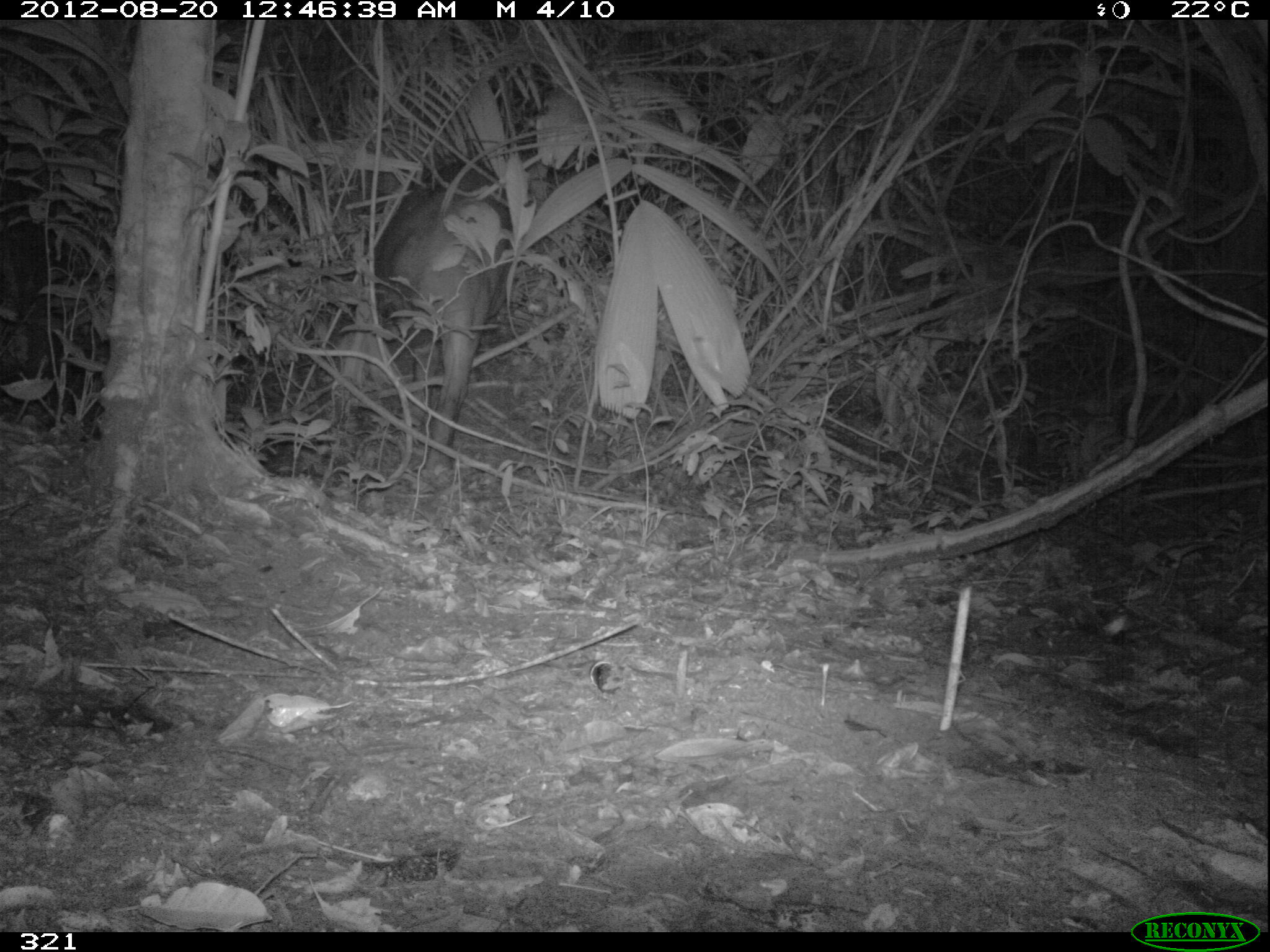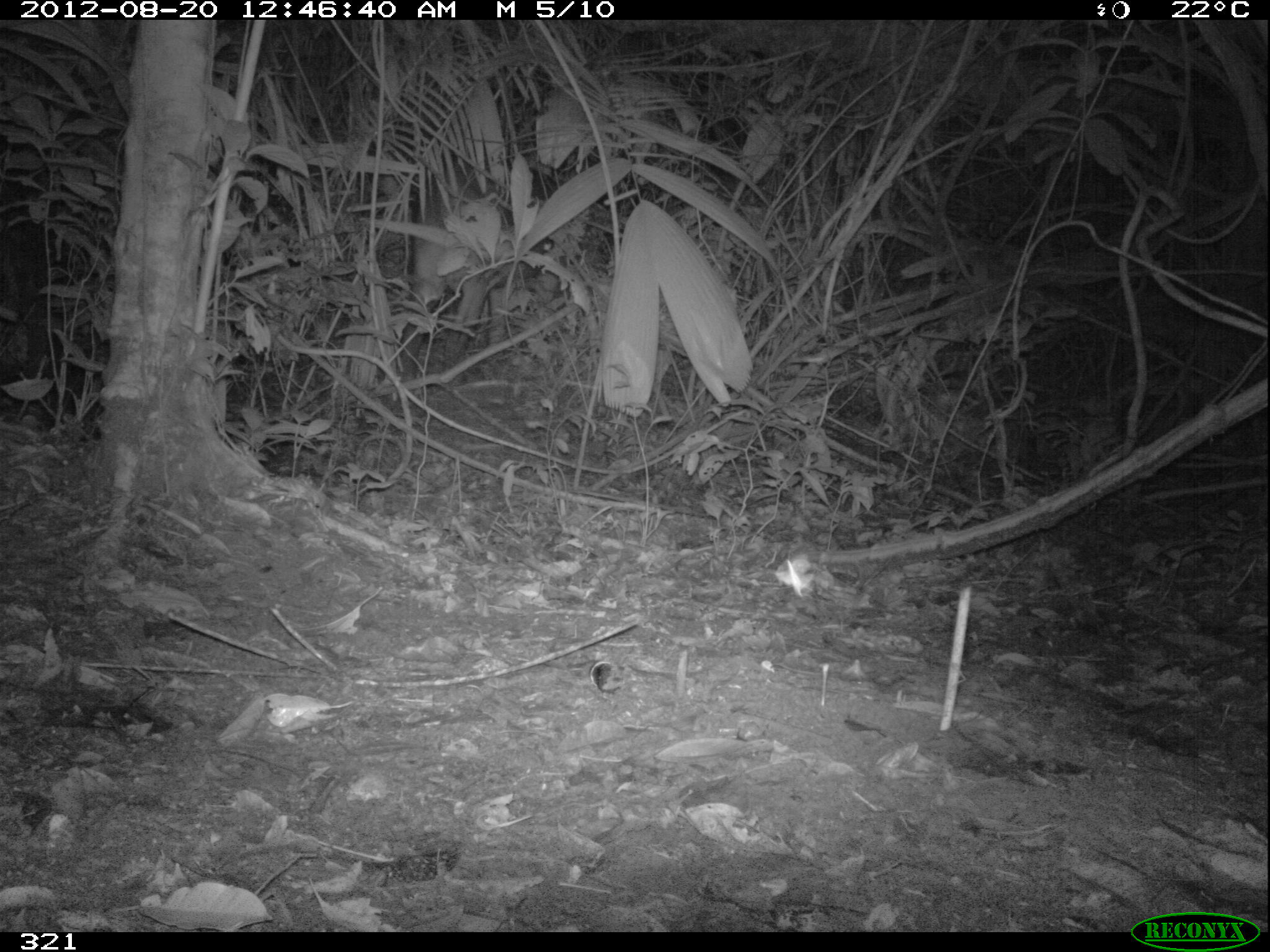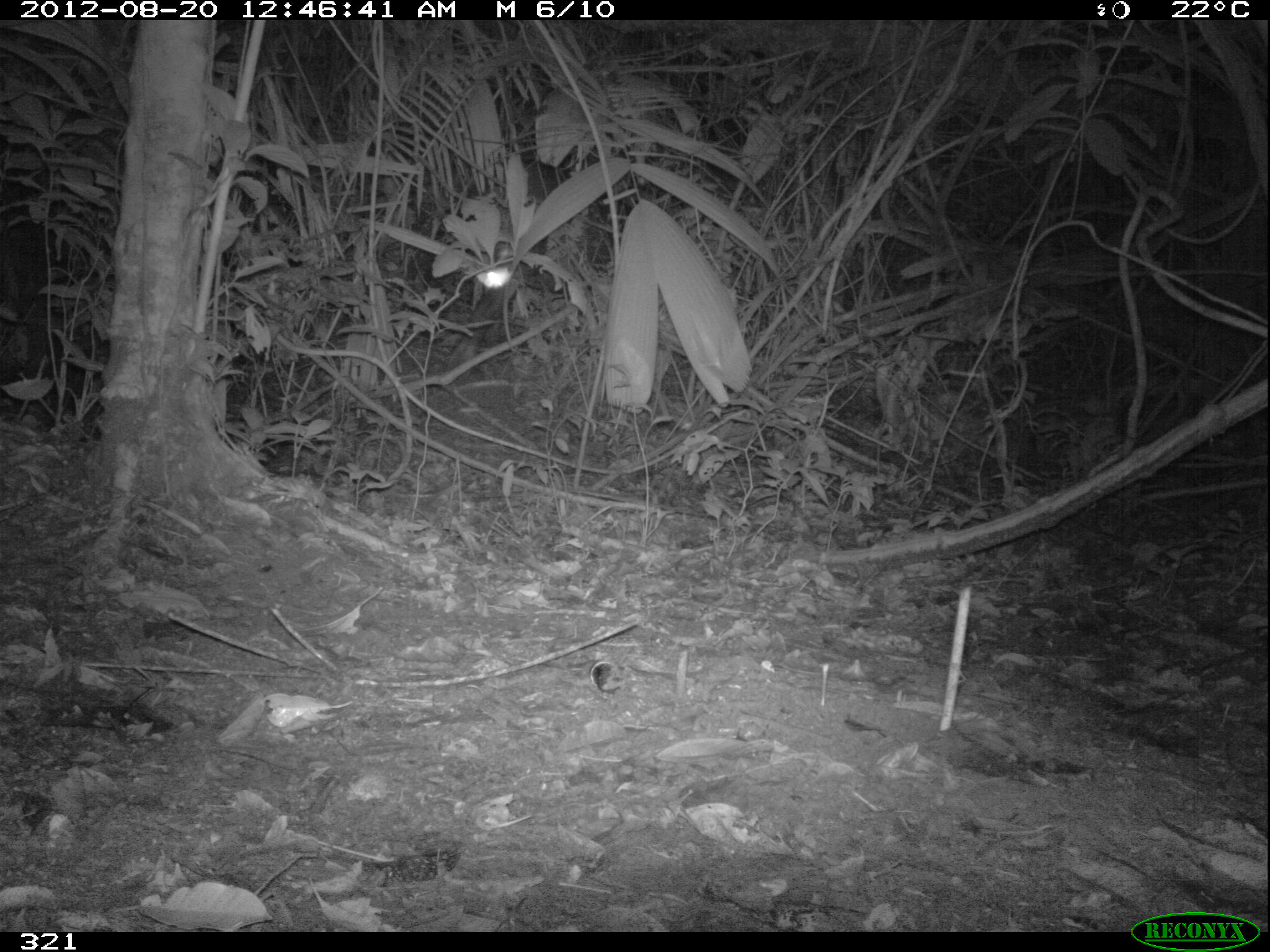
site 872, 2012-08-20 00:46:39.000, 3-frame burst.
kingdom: Animalia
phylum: Chordata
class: Mammalia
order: Perissodactyla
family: Tapiridae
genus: Tapirus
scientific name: Tapirus terrestris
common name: south american tapir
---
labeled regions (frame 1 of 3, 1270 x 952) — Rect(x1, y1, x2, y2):
tapirus terrestris: Rect(363, 157, 514, 481)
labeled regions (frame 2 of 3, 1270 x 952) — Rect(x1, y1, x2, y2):
tapirus terrestris: Rect(400, 160, 552, 386)